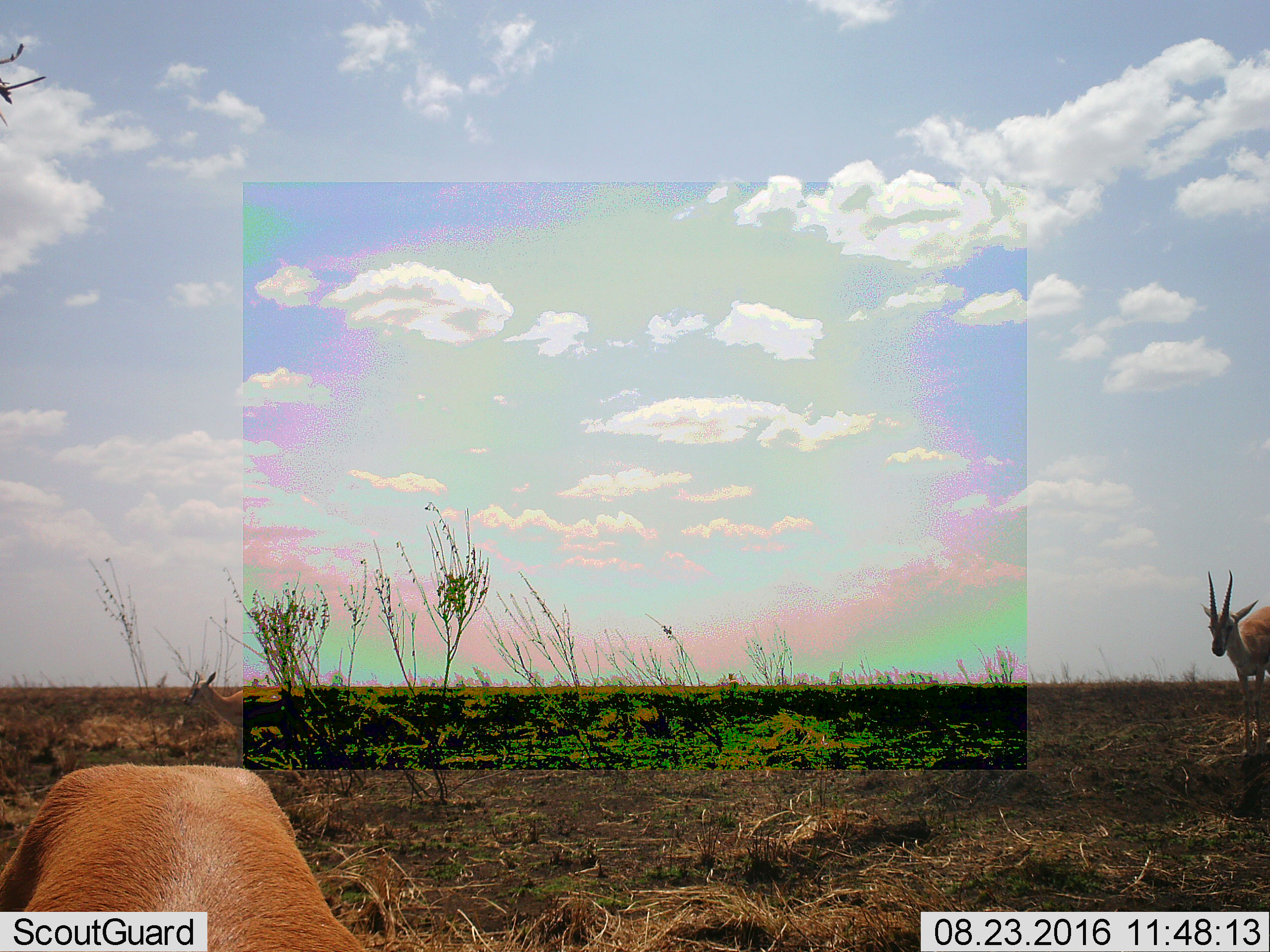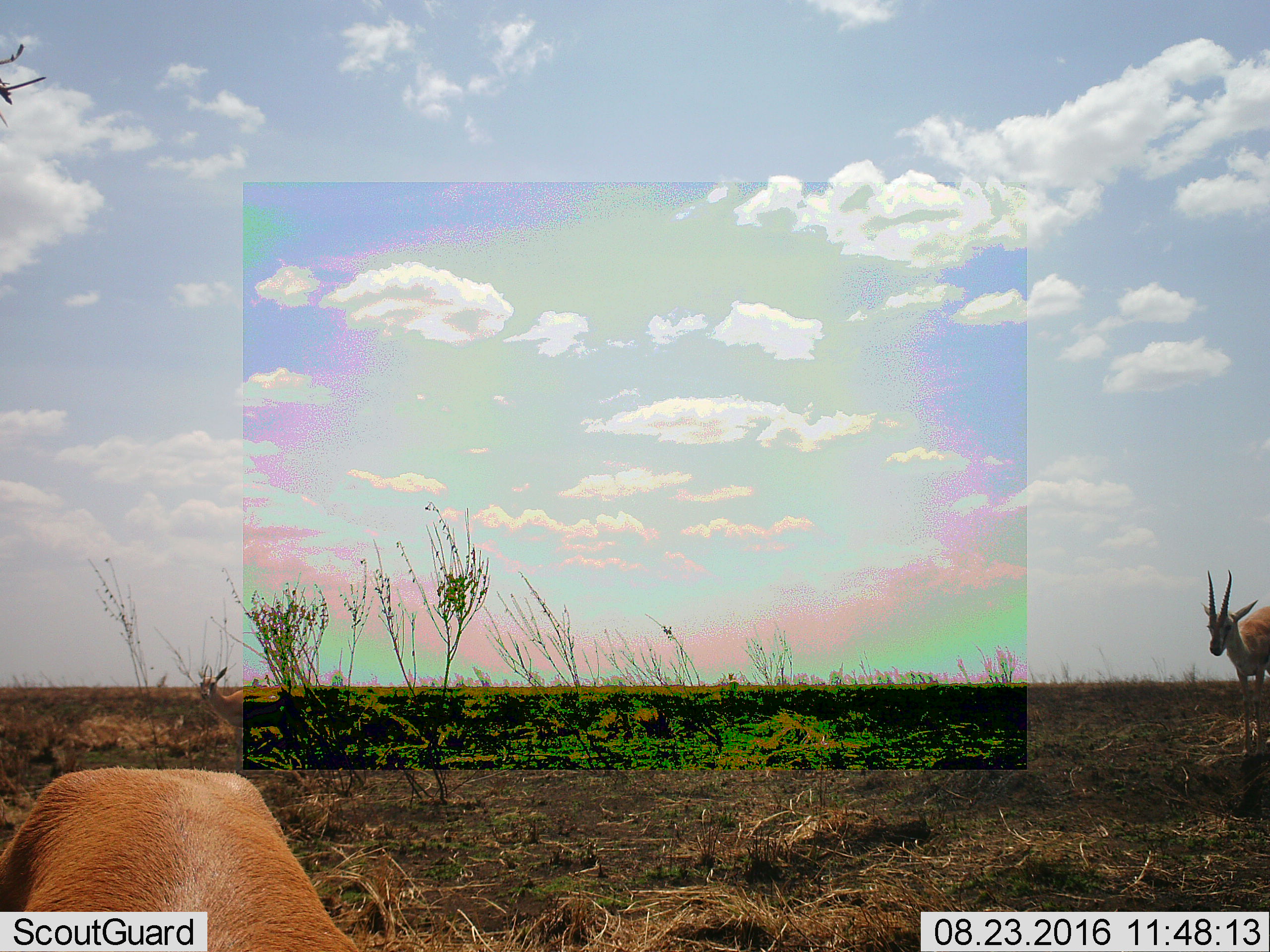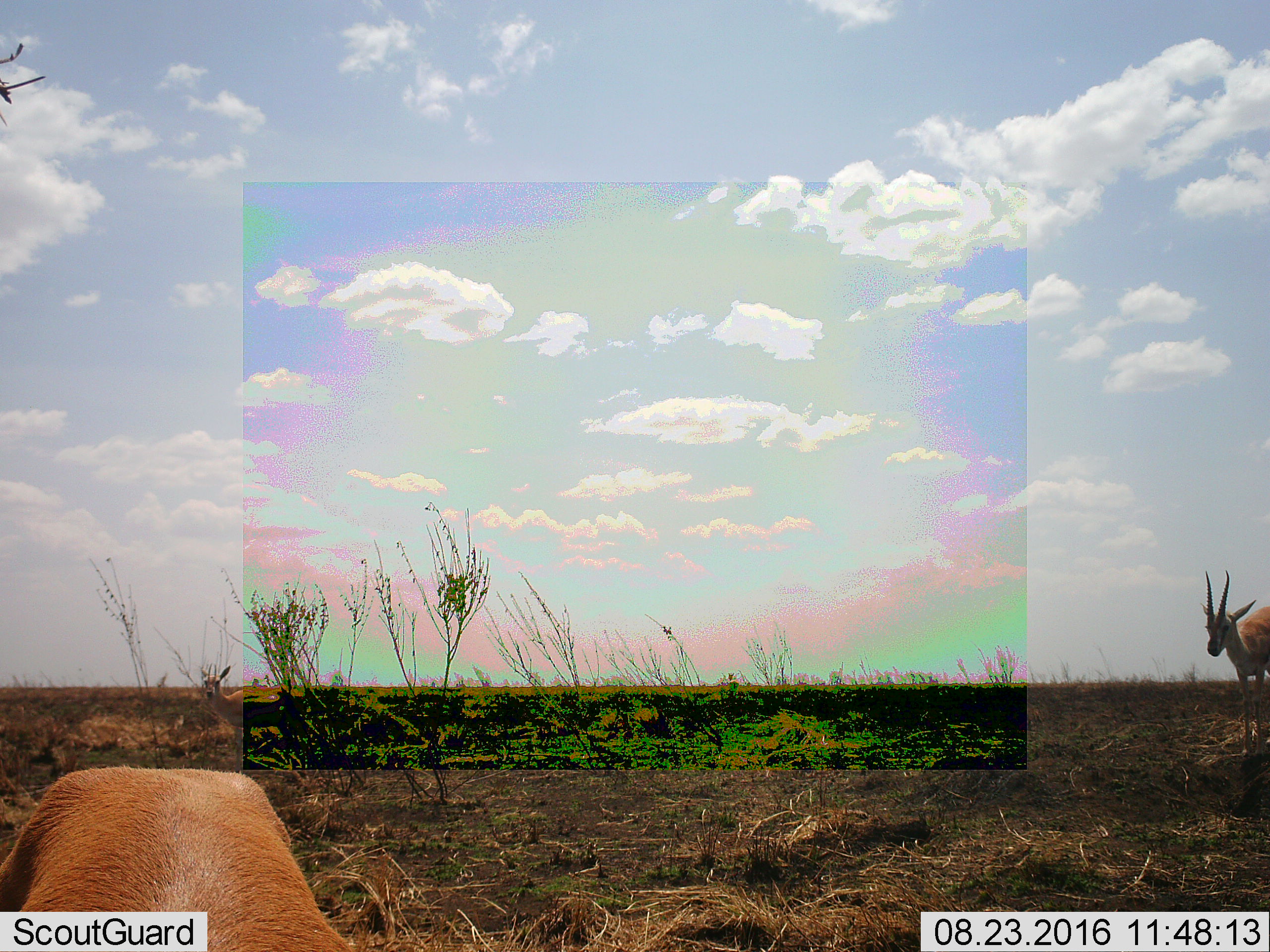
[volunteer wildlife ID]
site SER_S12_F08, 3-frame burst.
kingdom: Animalia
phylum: Chordata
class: Mammalia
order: Artiodactyla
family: Bovidae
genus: Eudorcas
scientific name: Eudorcas thomsonii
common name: thomson's gazelle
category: gazellethomsons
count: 3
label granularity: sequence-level